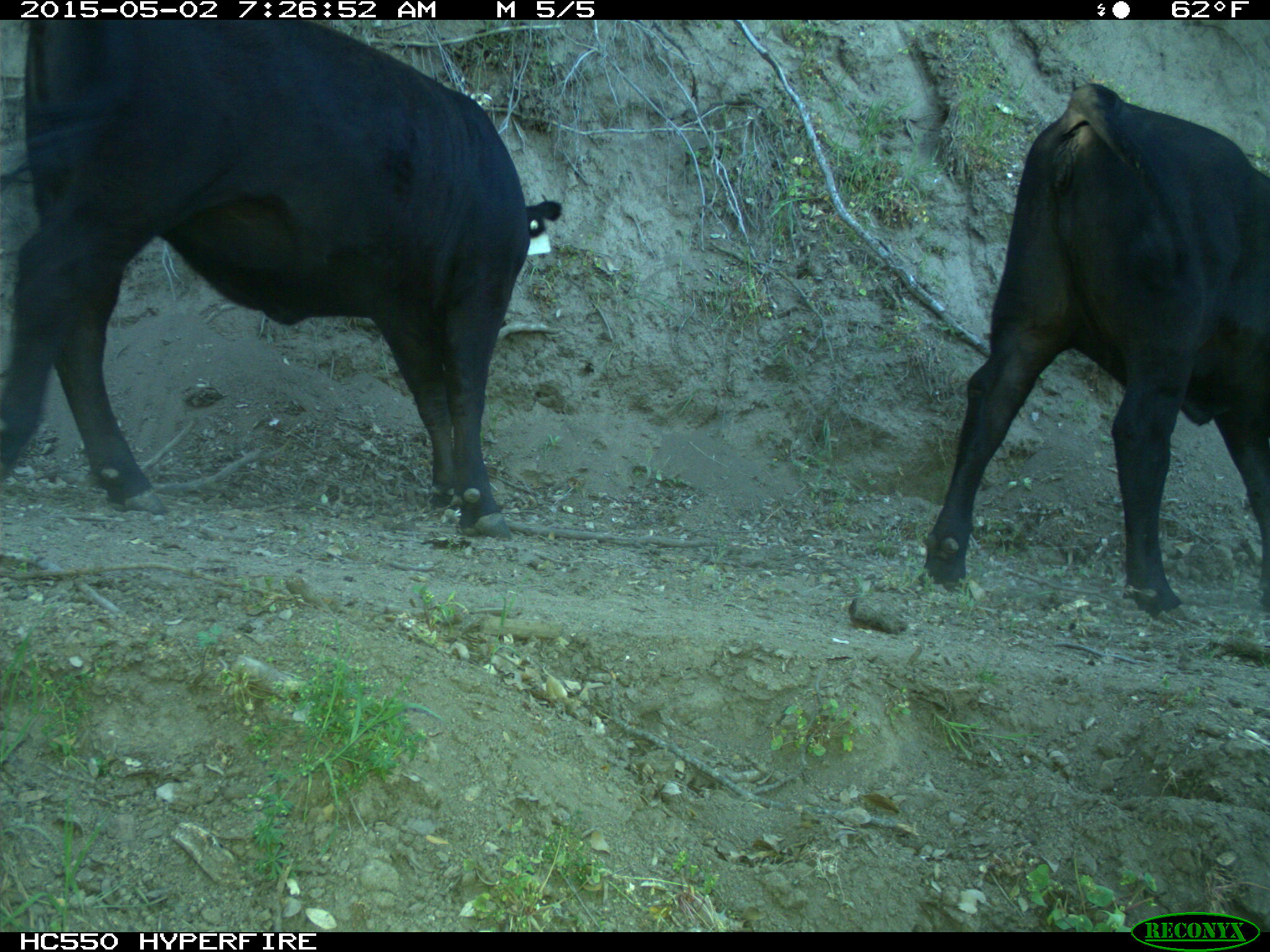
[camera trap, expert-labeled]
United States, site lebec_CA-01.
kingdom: Animalia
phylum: Chordata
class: Mammalia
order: Artiodactyla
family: Bovidae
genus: Bos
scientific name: Bos taurus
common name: domestic cow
Bos taurus (domestic cow).